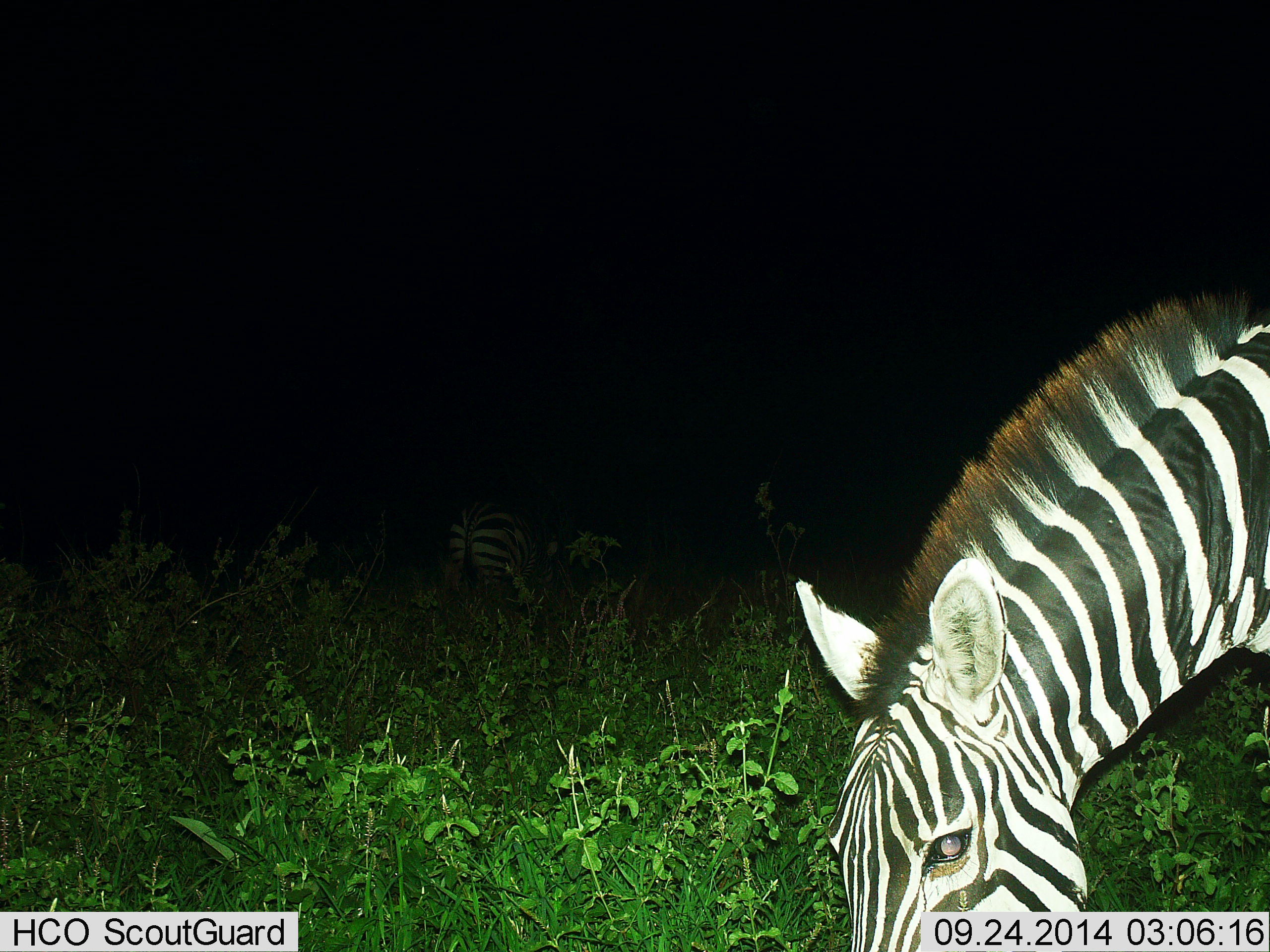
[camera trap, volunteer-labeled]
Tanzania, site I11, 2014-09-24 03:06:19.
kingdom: Animalia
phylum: Chordata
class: Mammalia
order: Perissodactyla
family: Equidae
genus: Equus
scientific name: Equus quagga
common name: plains zebra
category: zebra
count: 2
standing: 30%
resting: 0%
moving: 0%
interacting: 0%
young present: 0%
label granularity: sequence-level